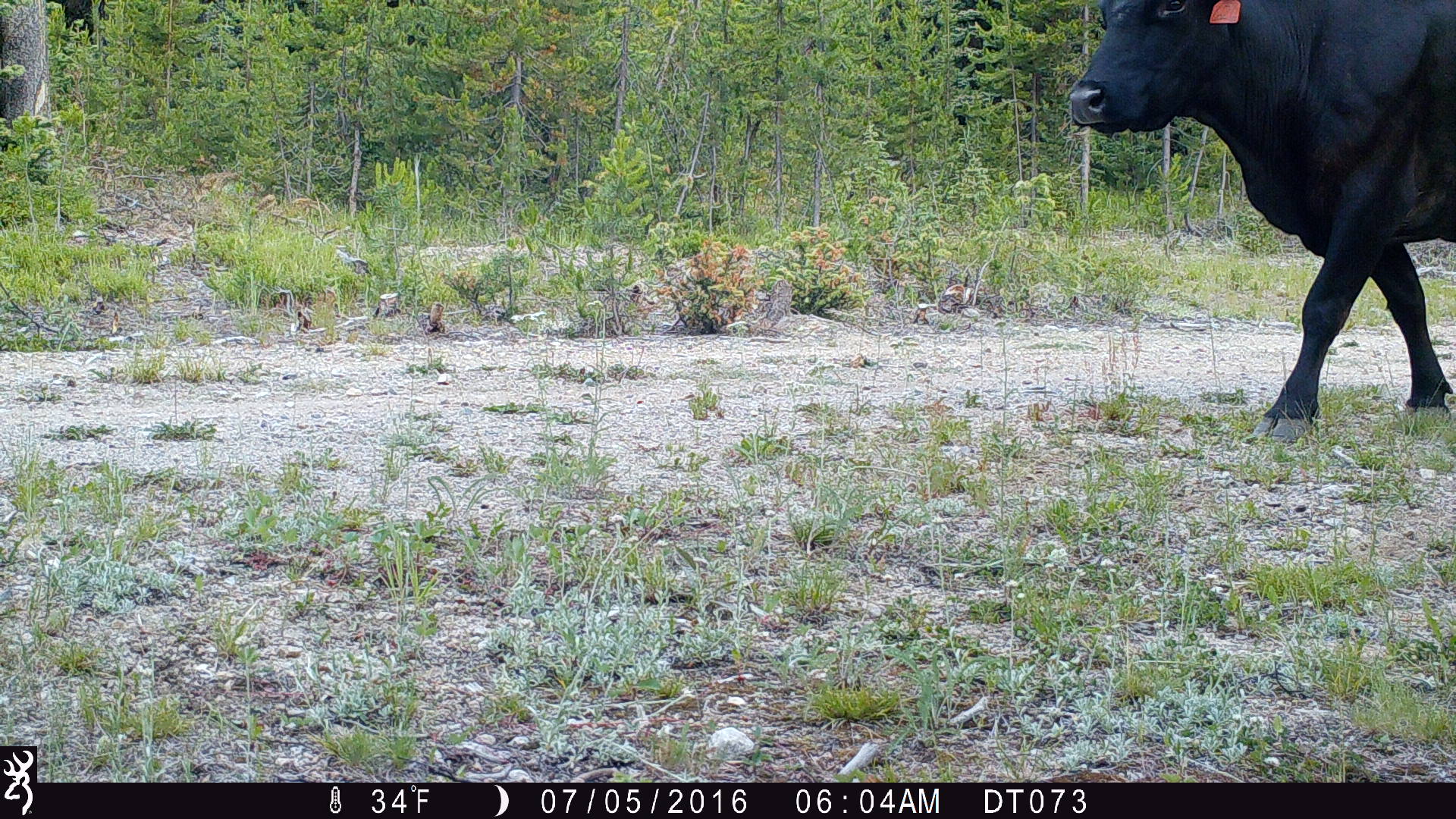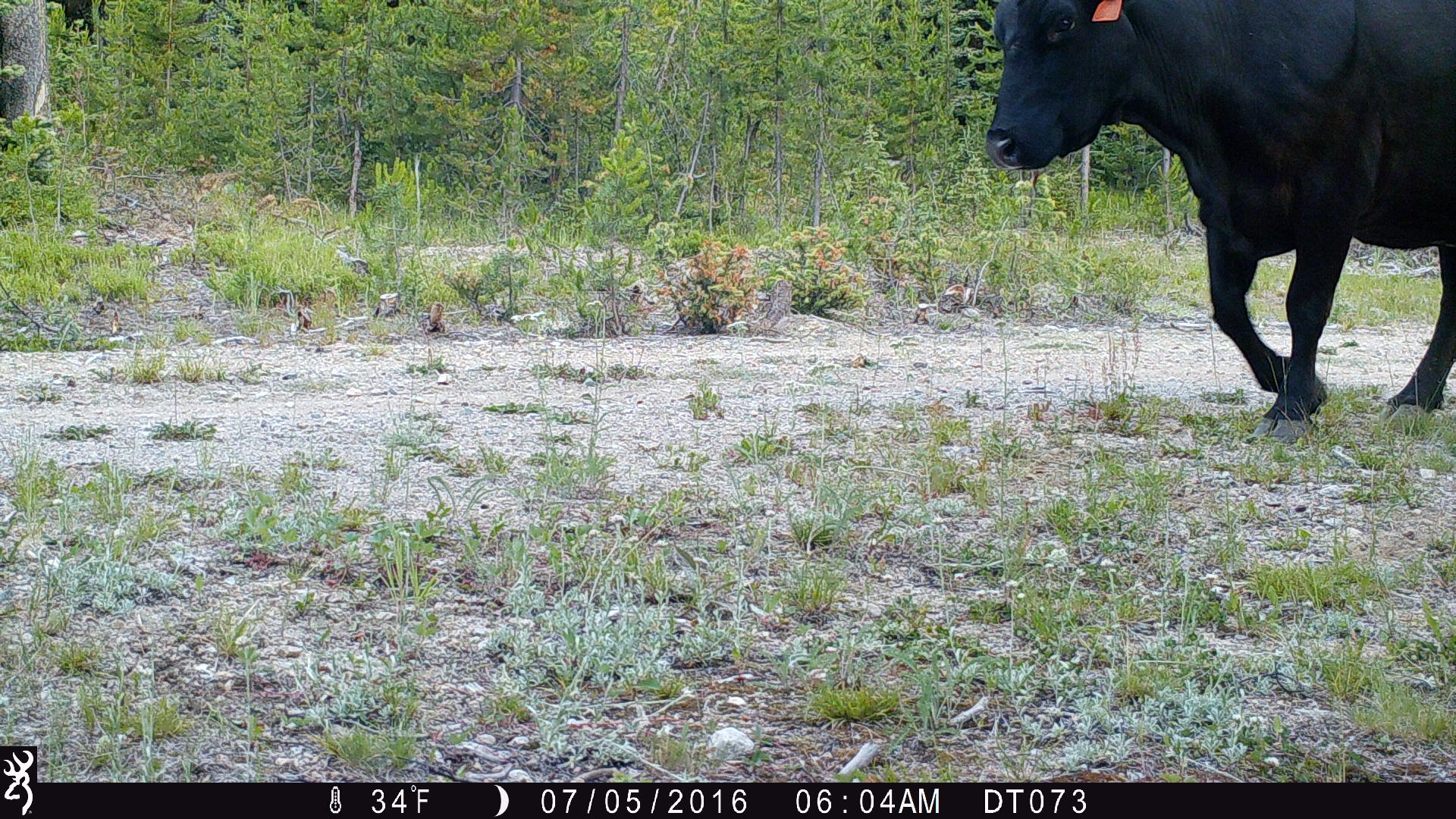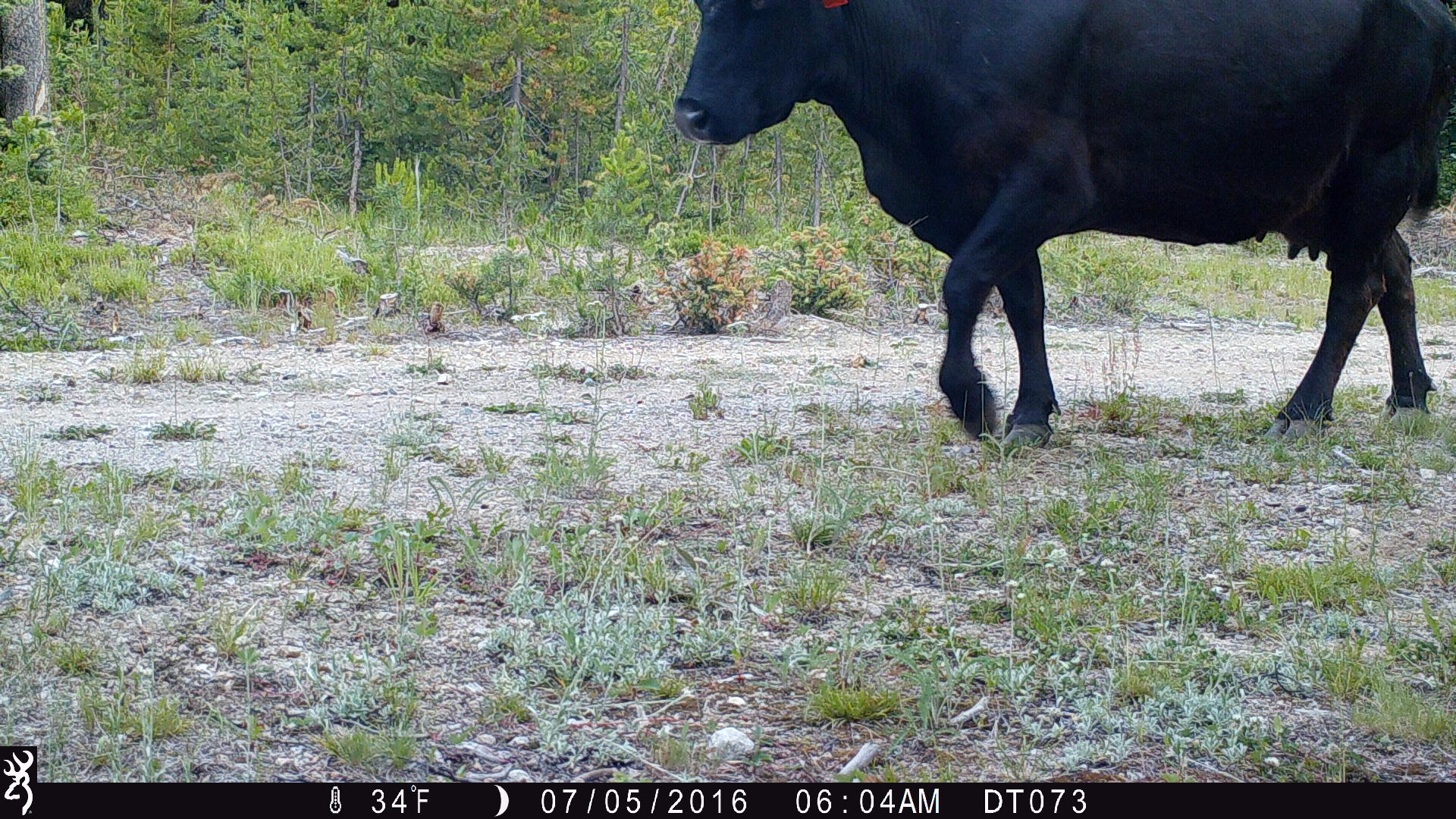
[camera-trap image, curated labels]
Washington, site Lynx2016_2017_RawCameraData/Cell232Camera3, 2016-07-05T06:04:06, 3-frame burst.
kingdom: Animalia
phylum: Chordata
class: Mammalia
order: Artiodactyla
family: Bovidae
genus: Bos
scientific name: Bos taurus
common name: domestic cattle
Domestic cattle (Bos taurus). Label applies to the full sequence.